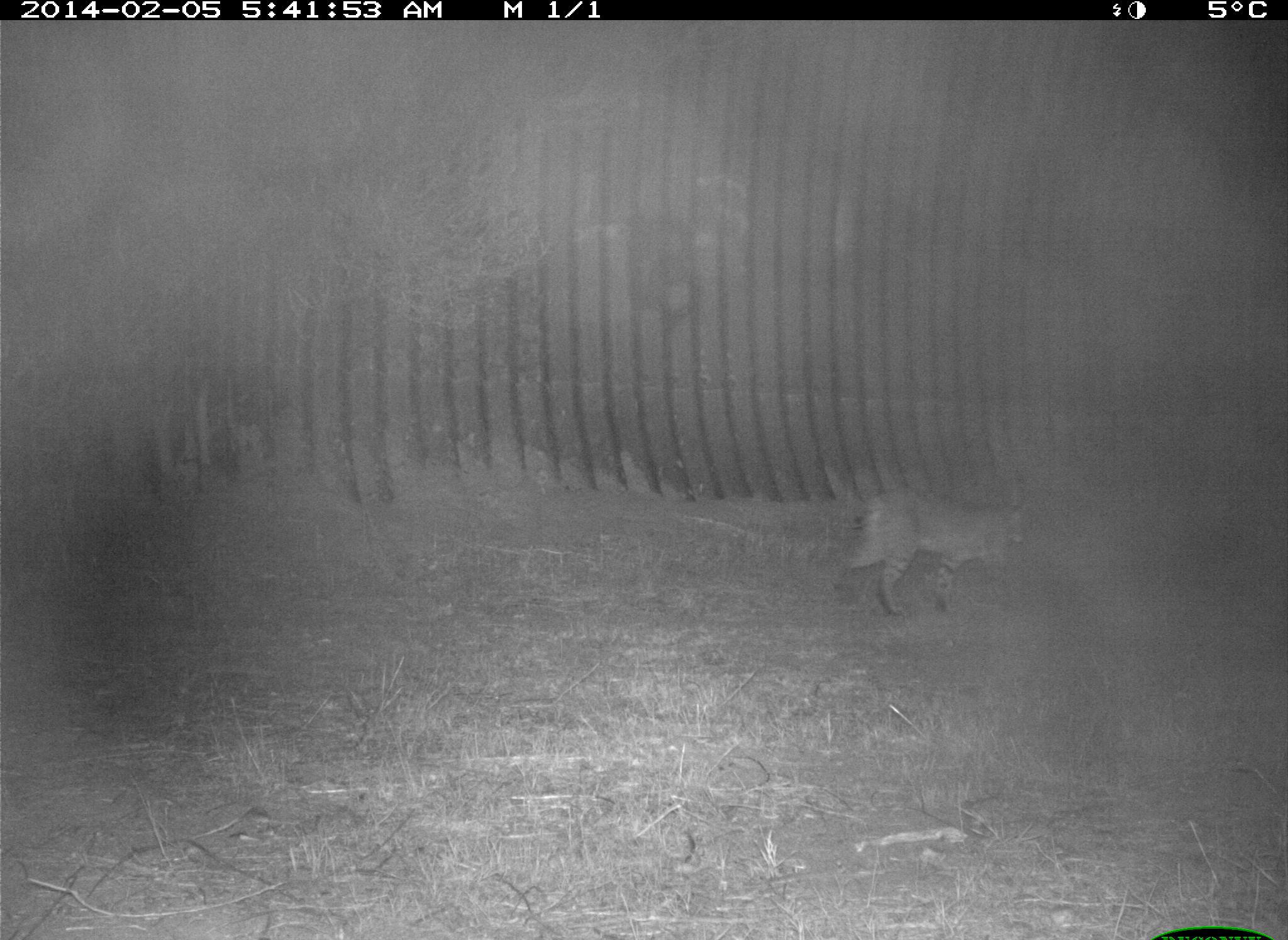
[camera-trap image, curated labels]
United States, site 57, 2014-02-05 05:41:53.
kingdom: Animalia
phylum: Chordata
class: Mammalia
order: Carnivora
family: Felidae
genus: Lynx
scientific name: Lynx rufus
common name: bobcat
Bobcat (Lynx rufus).